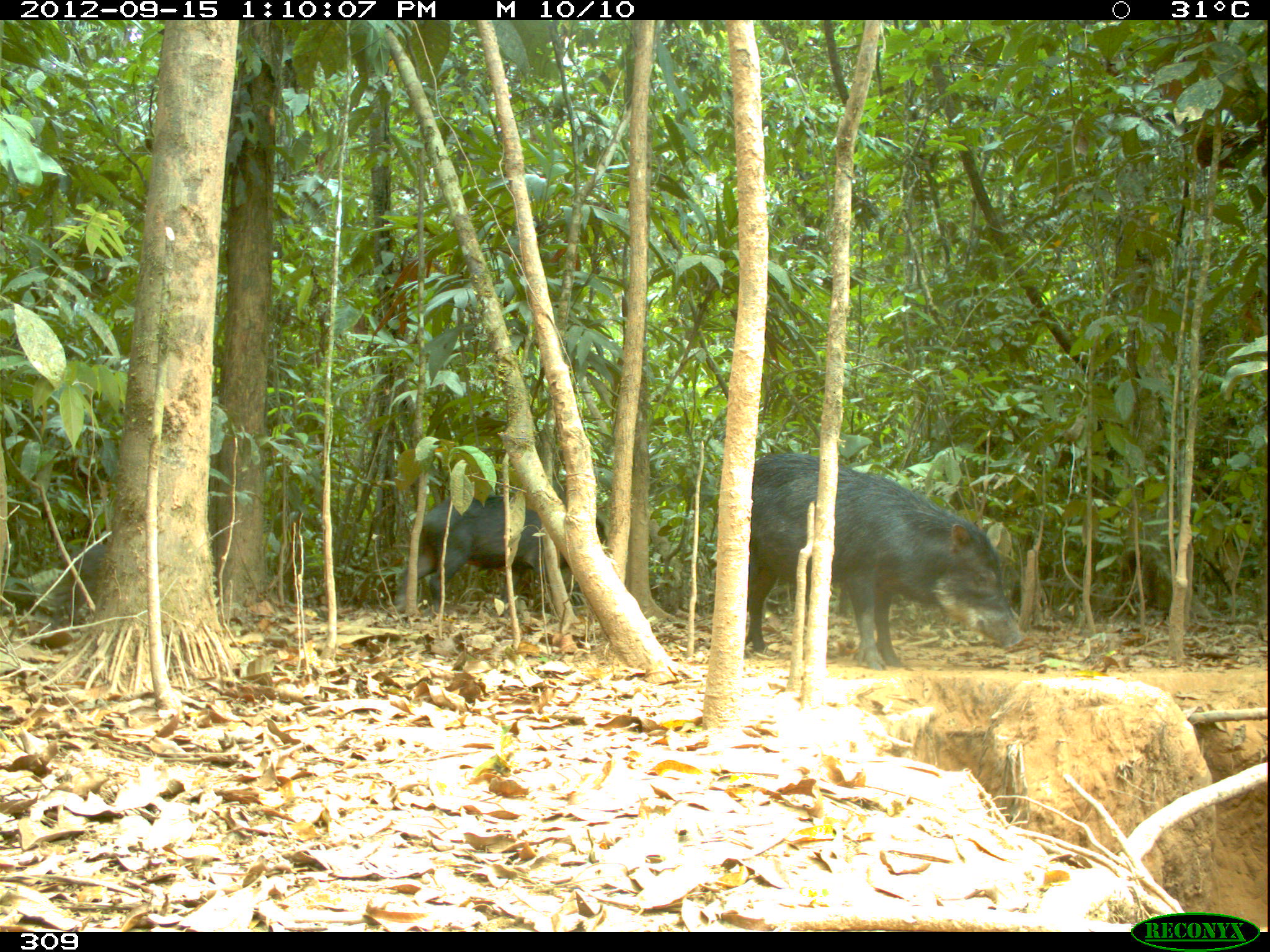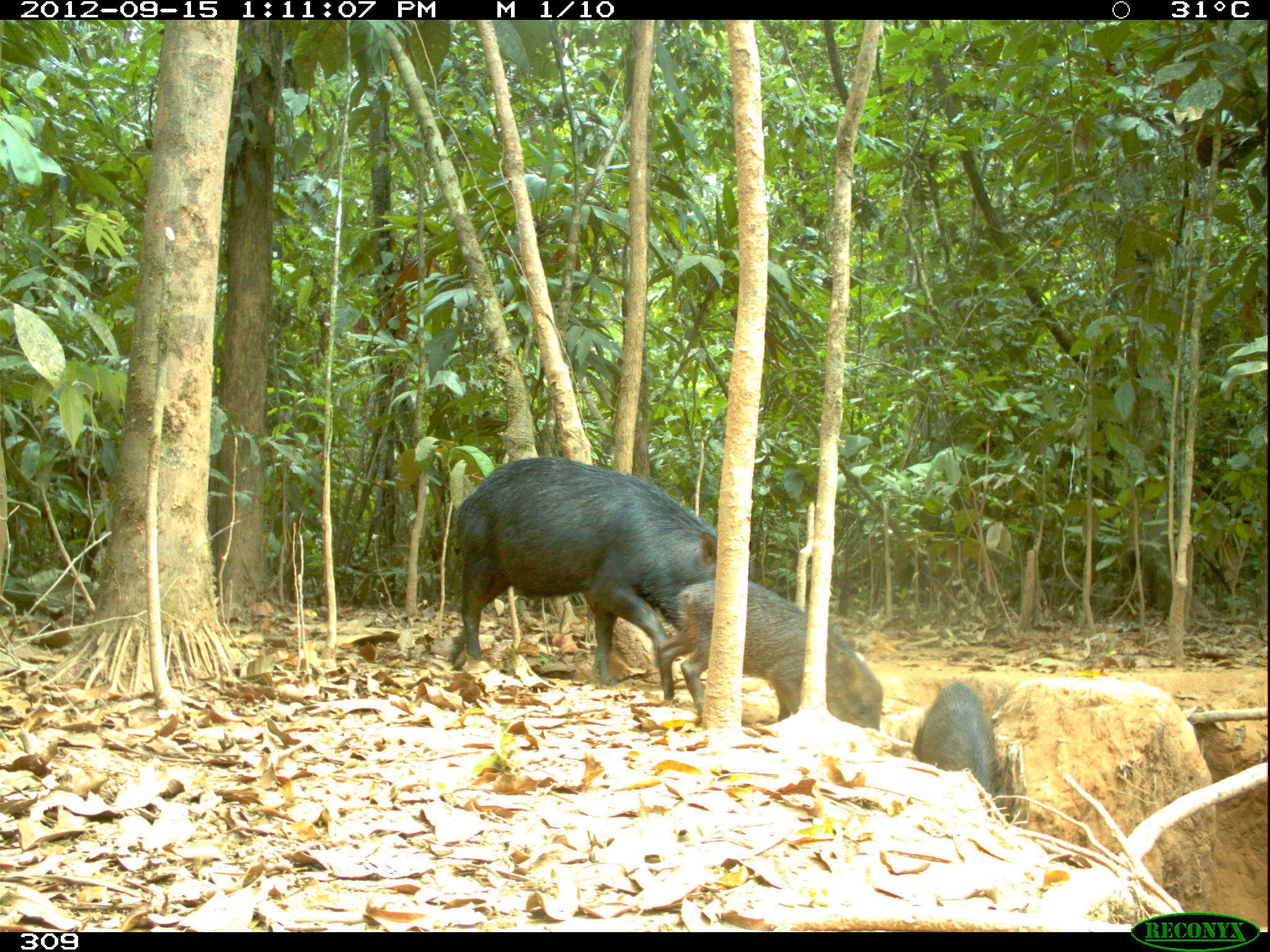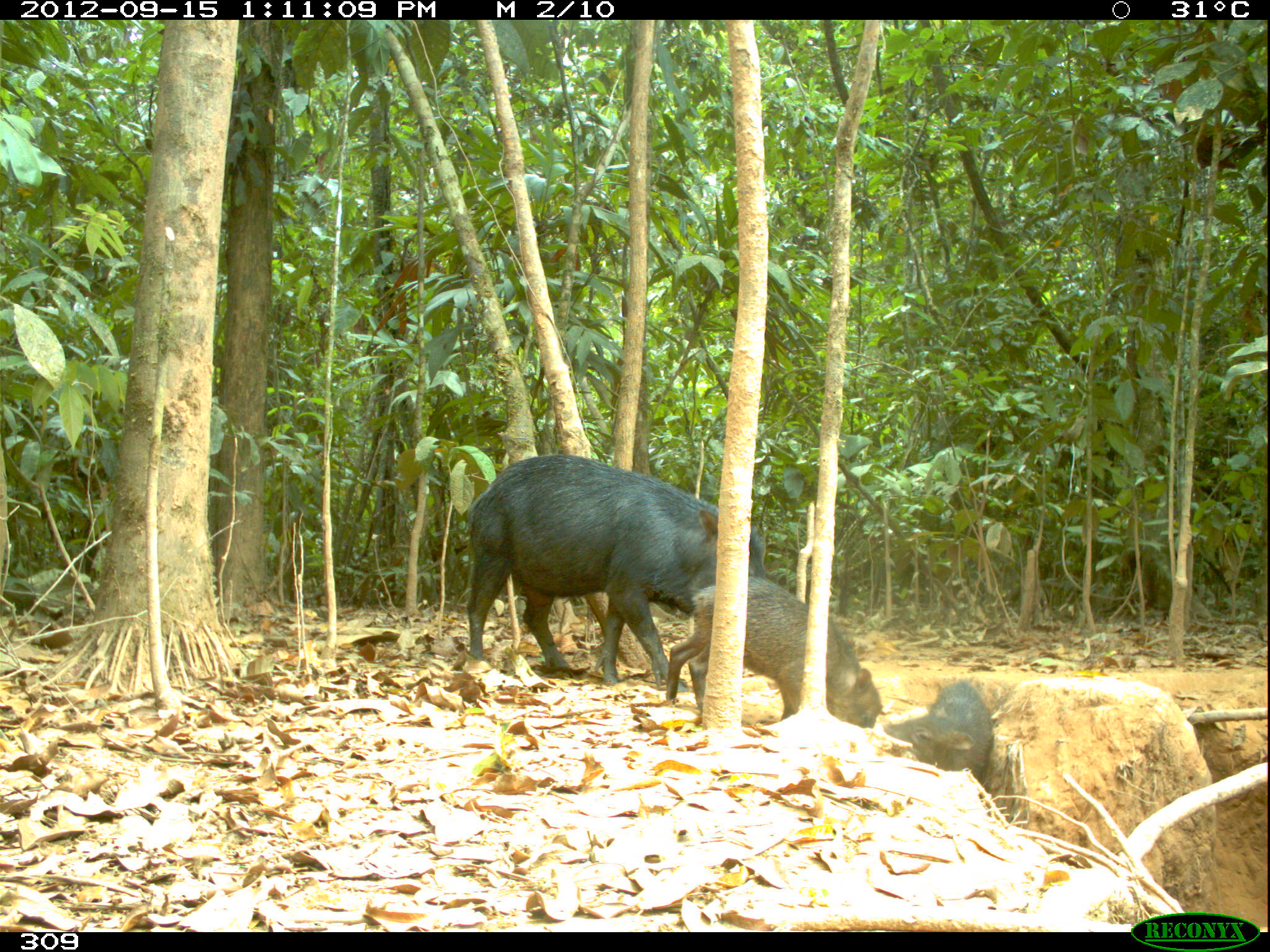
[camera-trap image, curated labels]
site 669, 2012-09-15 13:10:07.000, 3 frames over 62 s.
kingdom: Animalia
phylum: Chordata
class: Mammalia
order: Artiodactyla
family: Tayassuidae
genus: Tayassu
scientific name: Tayassu pecari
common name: white-lipped peccary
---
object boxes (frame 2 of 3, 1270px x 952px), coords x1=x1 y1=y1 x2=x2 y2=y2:
tayassu pecari: x1=444 y1=453 x2=715 y2=689; x1=654 y1=573 x2=882 y2=729; x1=911 y1=678 x2=1004 y2=805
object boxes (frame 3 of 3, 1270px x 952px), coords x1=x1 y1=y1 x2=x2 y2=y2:
tayassu pecari: x1=461 y1=453 x2=774 y2=683; x1=659 y1=575 x2=882 y2=731; x1=883 y1=678 x2=995 y2=777